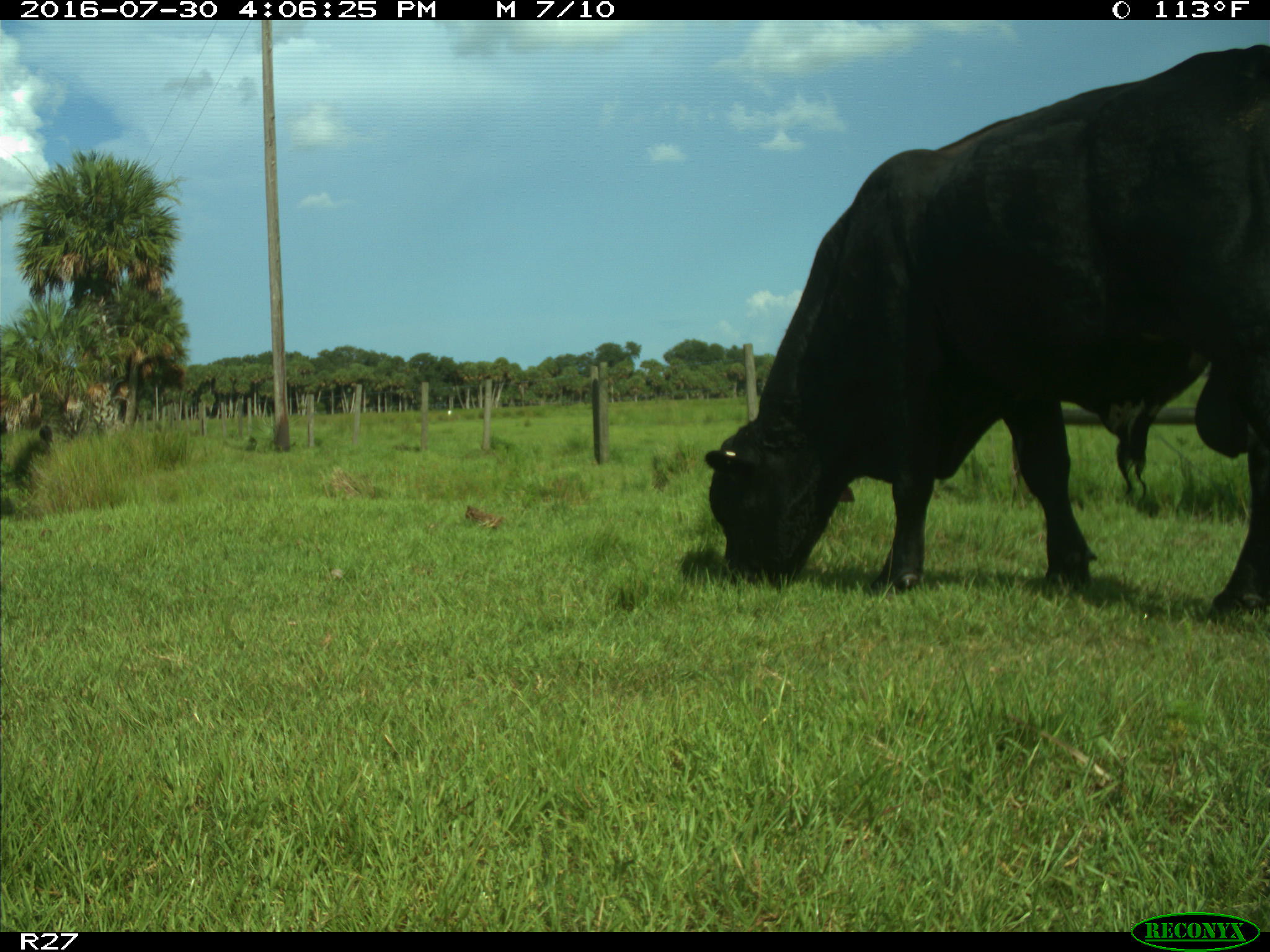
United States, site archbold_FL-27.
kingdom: Animalia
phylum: Chordata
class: Mammalia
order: Artiodactyla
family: Bovidae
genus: Bos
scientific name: Bos taurus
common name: domestic cow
Bos taurus (domestic cow).